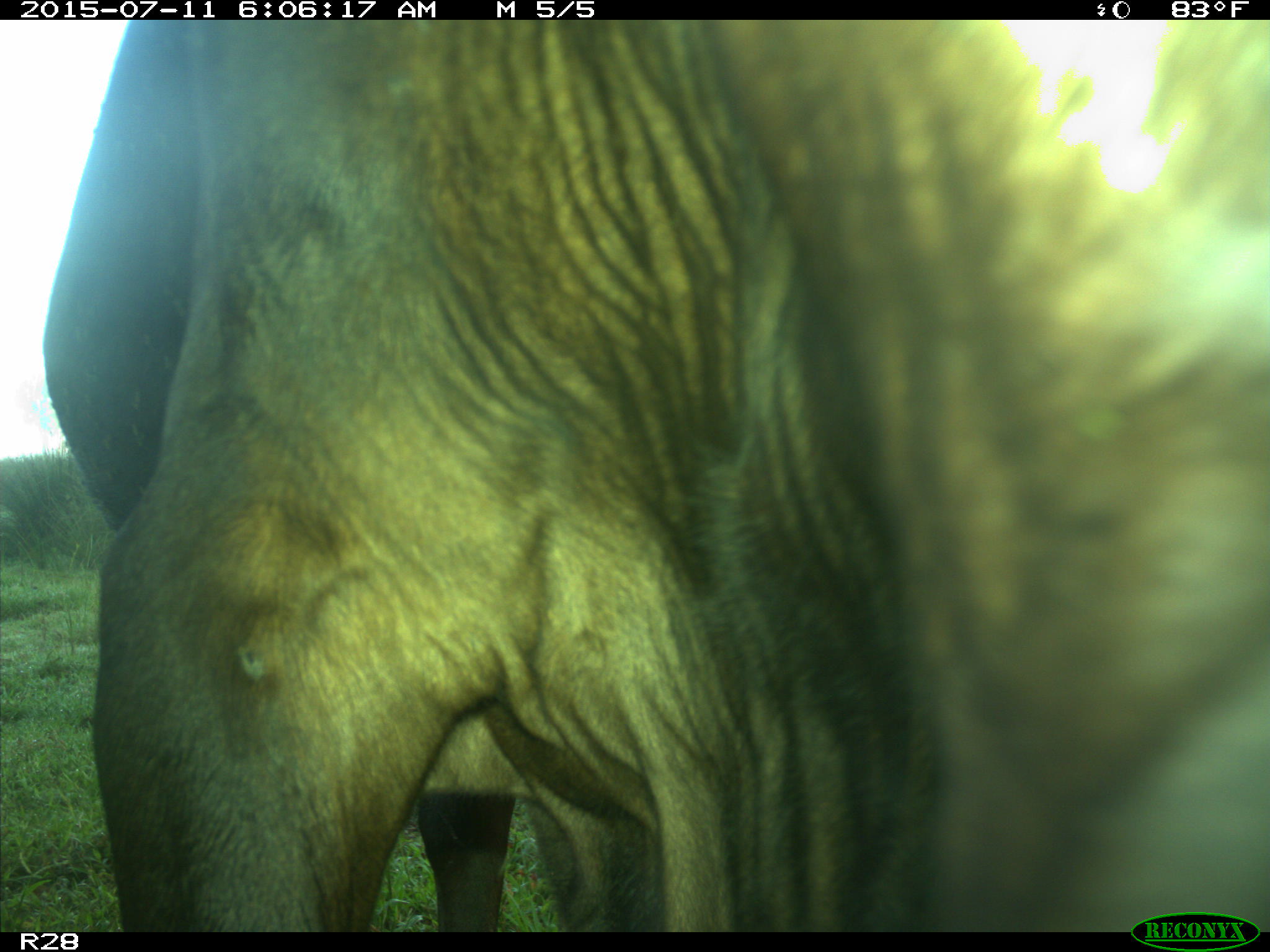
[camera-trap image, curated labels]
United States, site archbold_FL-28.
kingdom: Animalia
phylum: Chordata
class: Mammalia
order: Artiodactyla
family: Bovidae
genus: Bos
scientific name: Bos taurus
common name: domestic cow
Bos taurus (domestic cow).